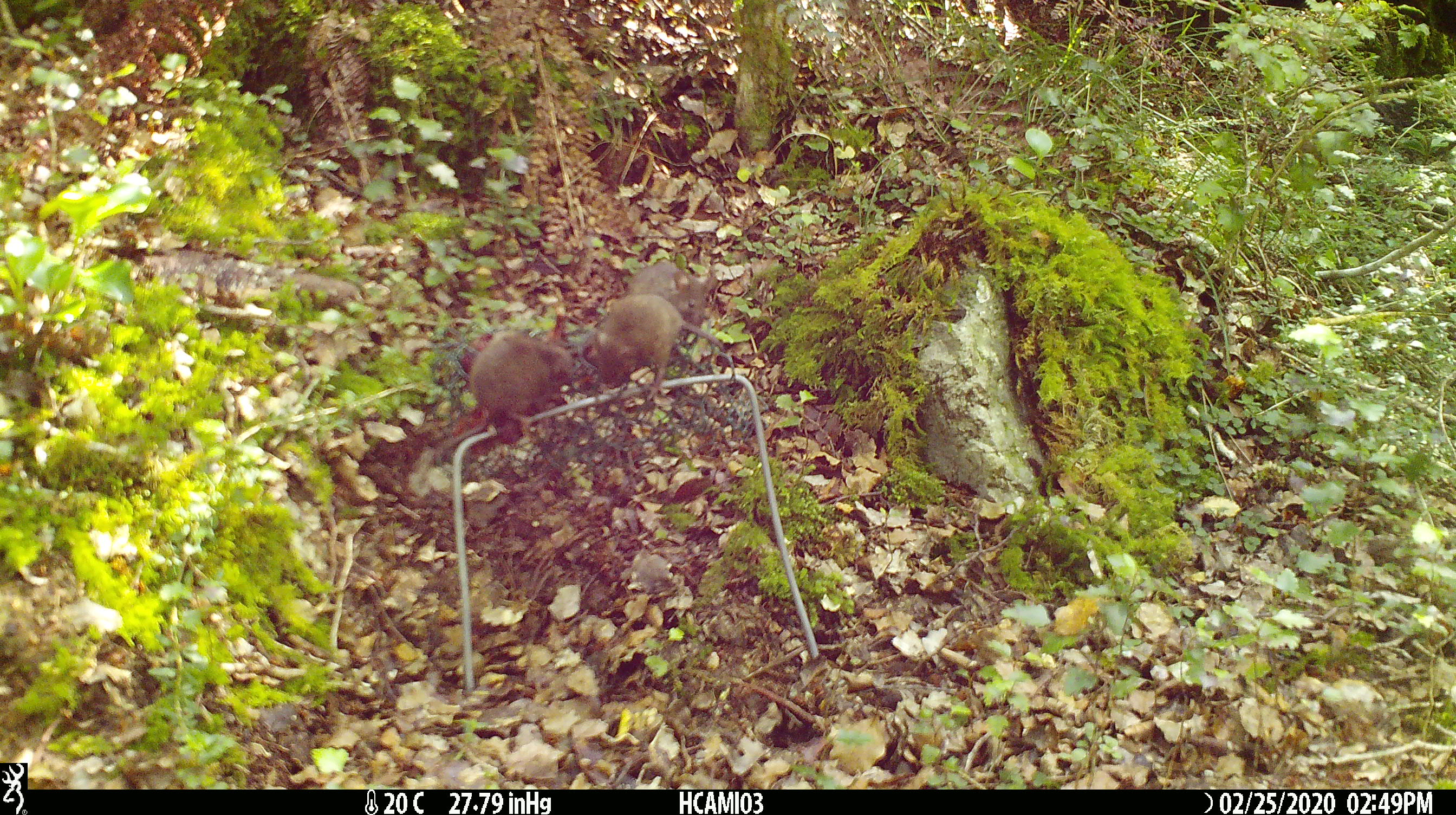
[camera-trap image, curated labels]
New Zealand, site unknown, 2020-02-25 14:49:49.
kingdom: Animalia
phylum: Chordata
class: Mammalia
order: Rodentia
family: Muridae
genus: Mus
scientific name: Mus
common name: mouse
Mouse (Mus).